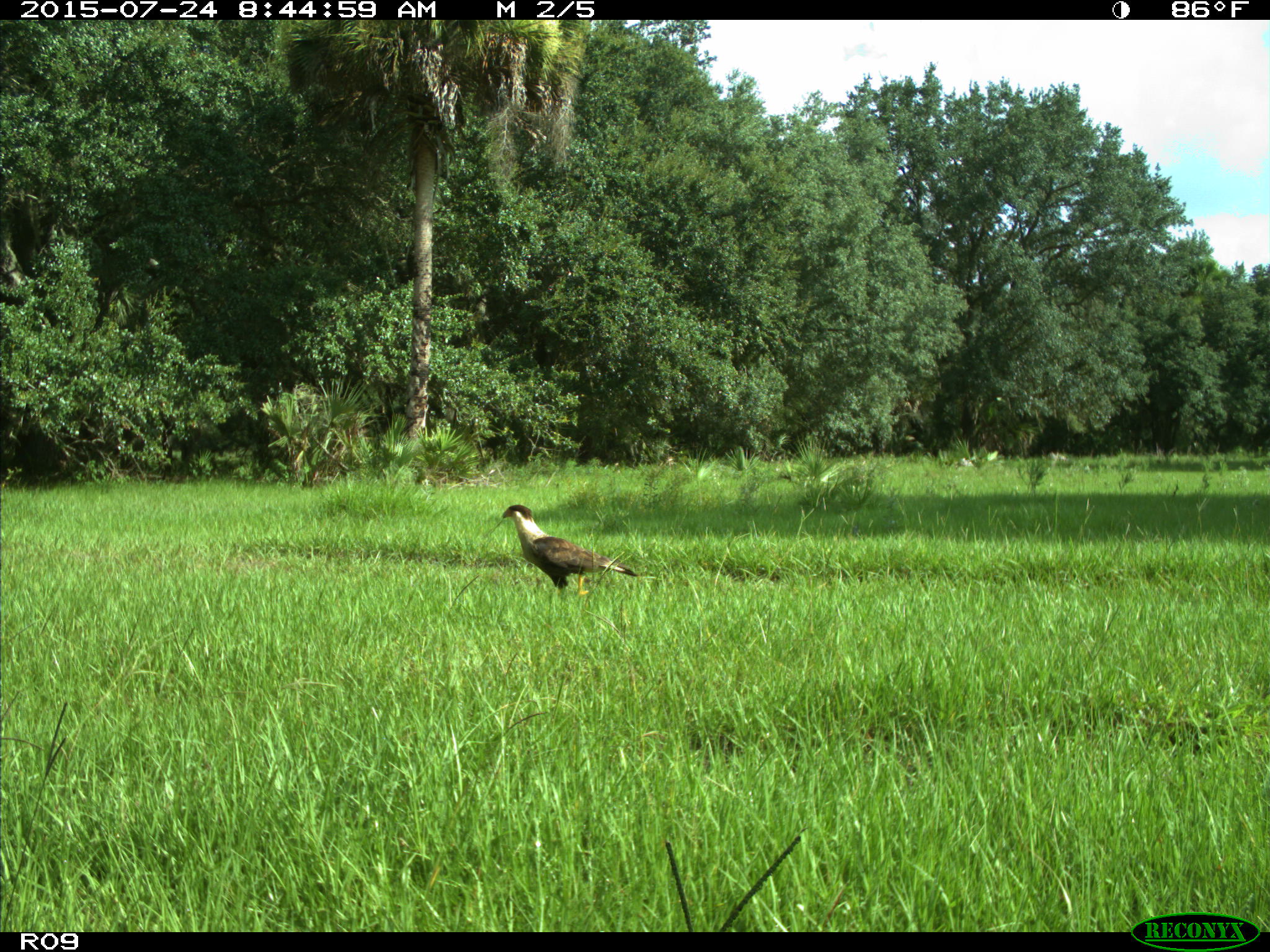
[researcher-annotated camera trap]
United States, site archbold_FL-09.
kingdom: Animalia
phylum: Chordata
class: Aves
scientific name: Aves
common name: birds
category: unidentified bird